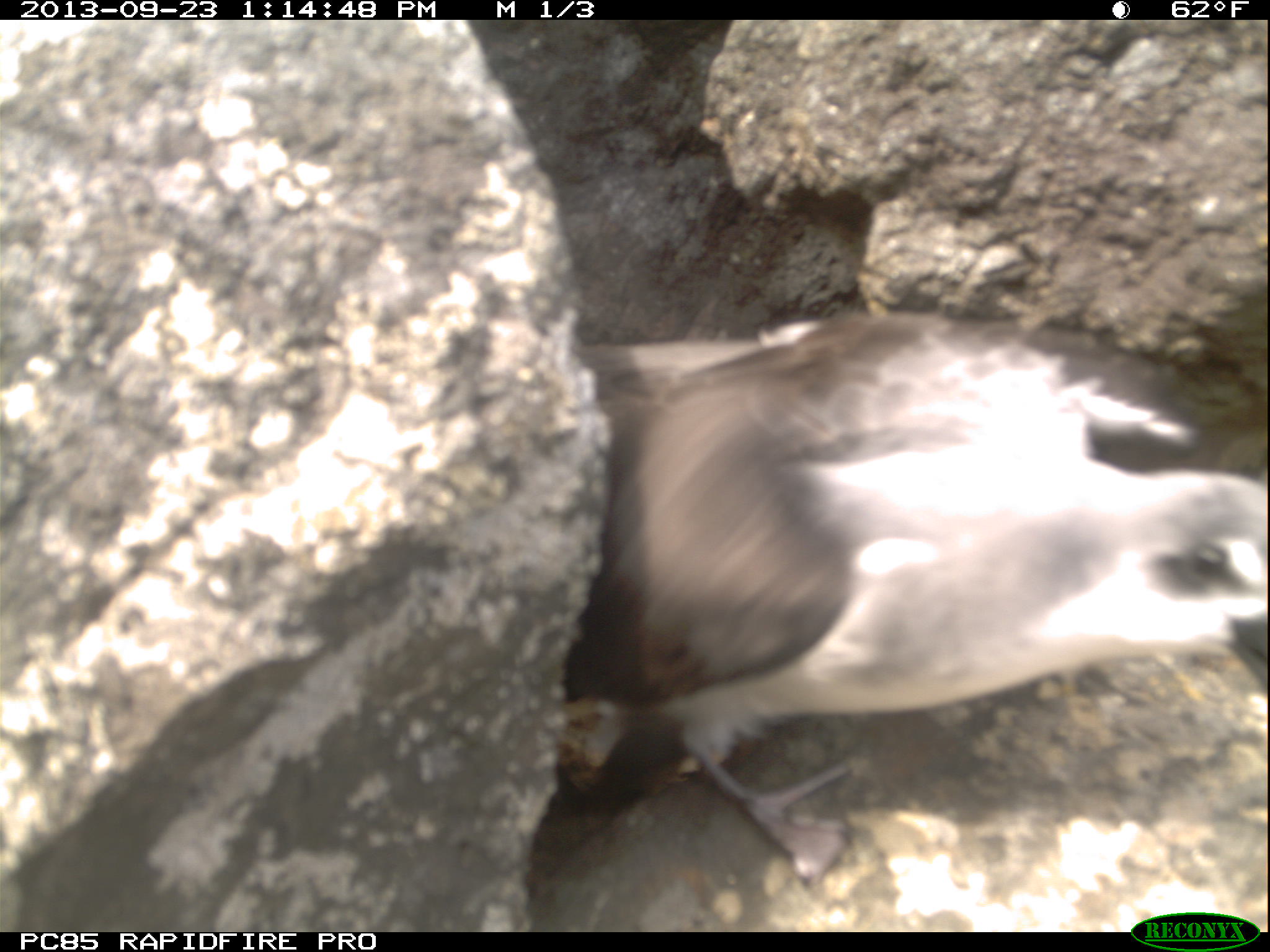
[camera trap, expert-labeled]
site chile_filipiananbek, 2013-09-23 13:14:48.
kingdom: Animalia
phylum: Chordata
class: Aves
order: Procellariiformes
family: Procellariidae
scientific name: Procellariidae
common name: petrel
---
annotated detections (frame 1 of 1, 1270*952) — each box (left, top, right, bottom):
petrel: (549, 296, 1263, 912)